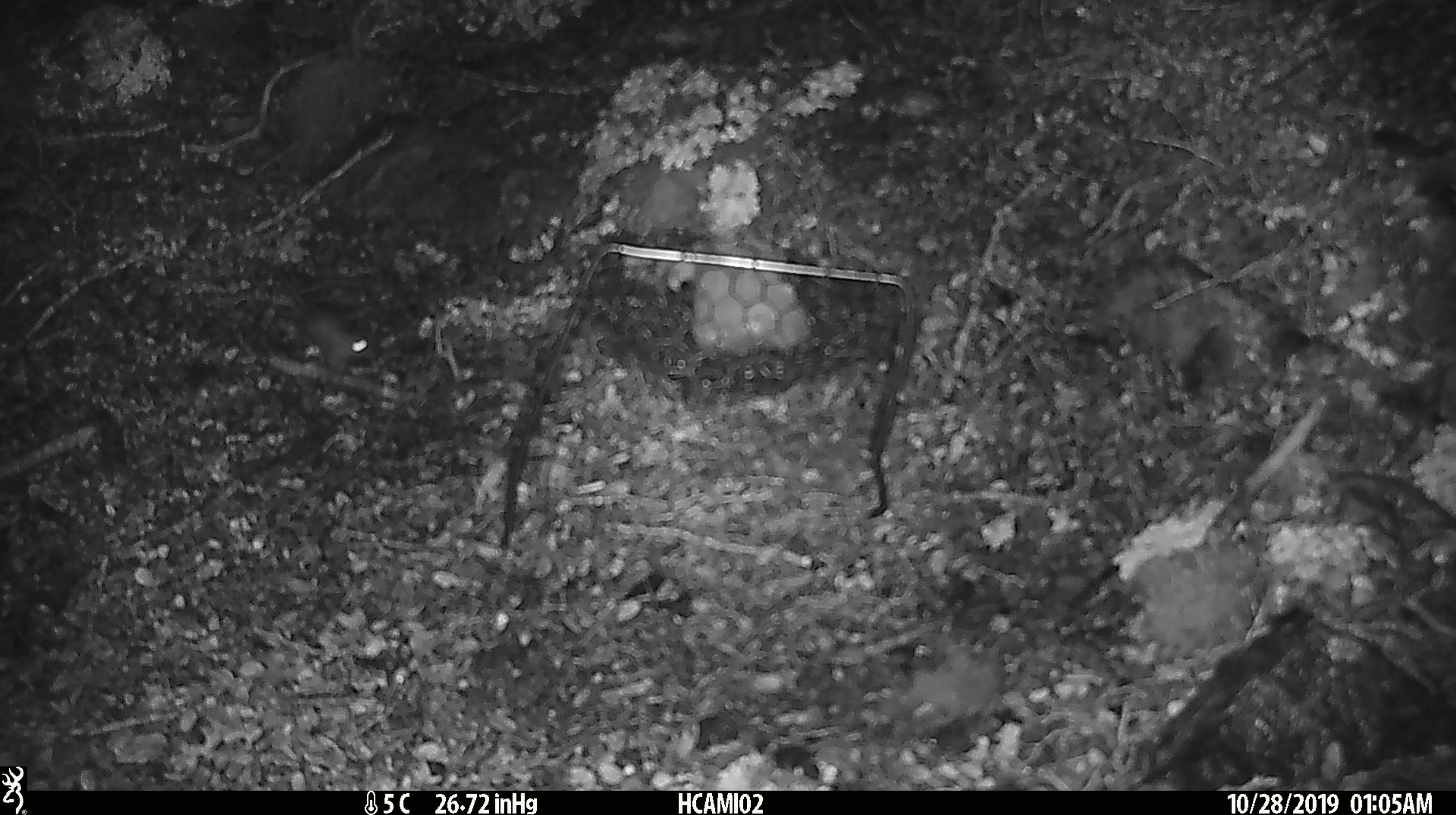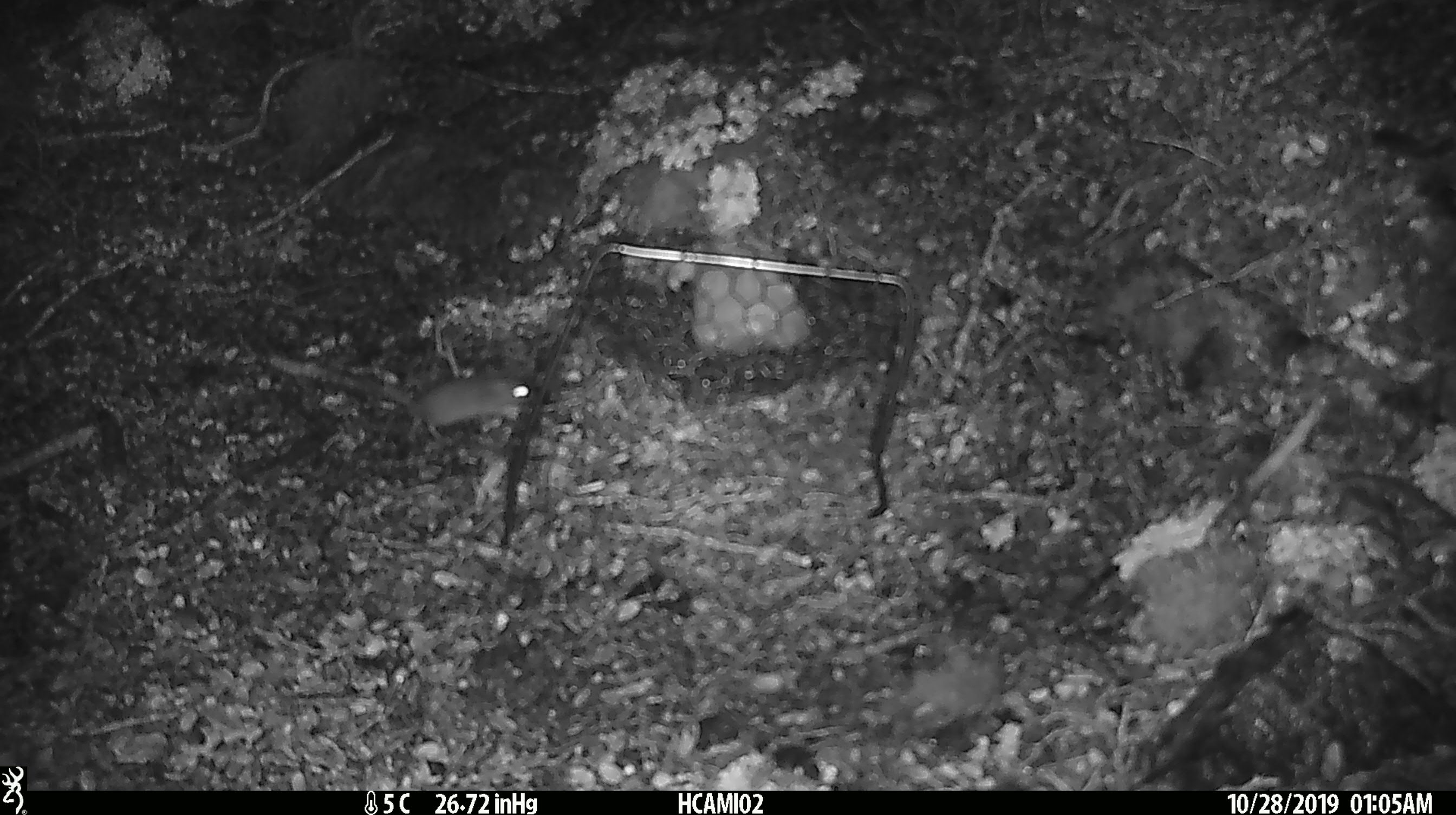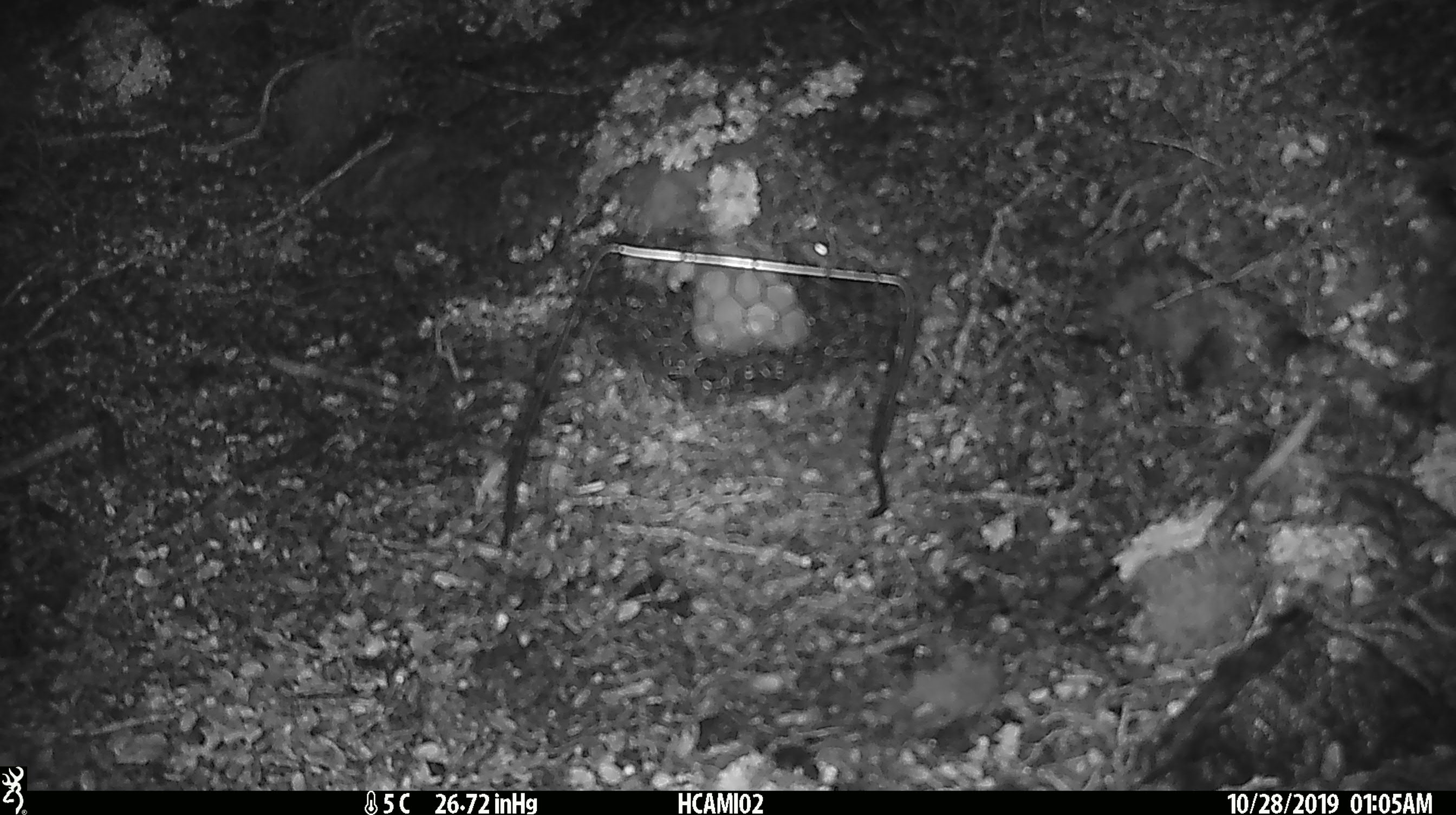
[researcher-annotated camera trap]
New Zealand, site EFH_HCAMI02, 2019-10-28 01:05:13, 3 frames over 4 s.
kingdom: Animalia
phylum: Chordata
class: Mammalia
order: Rodentia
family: Muridae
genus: Mus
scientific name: Mus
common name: mouse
Mouse (Mus).